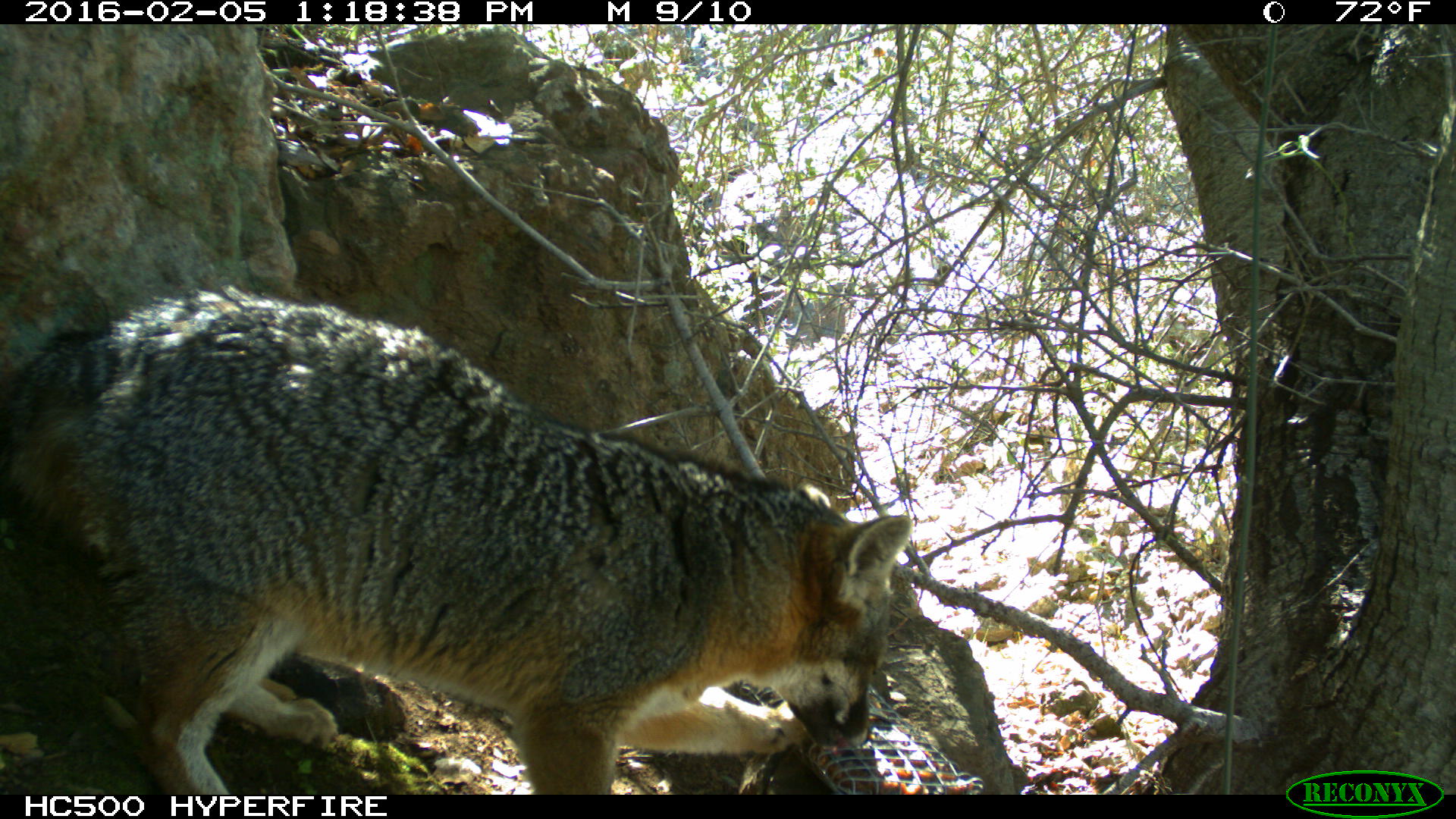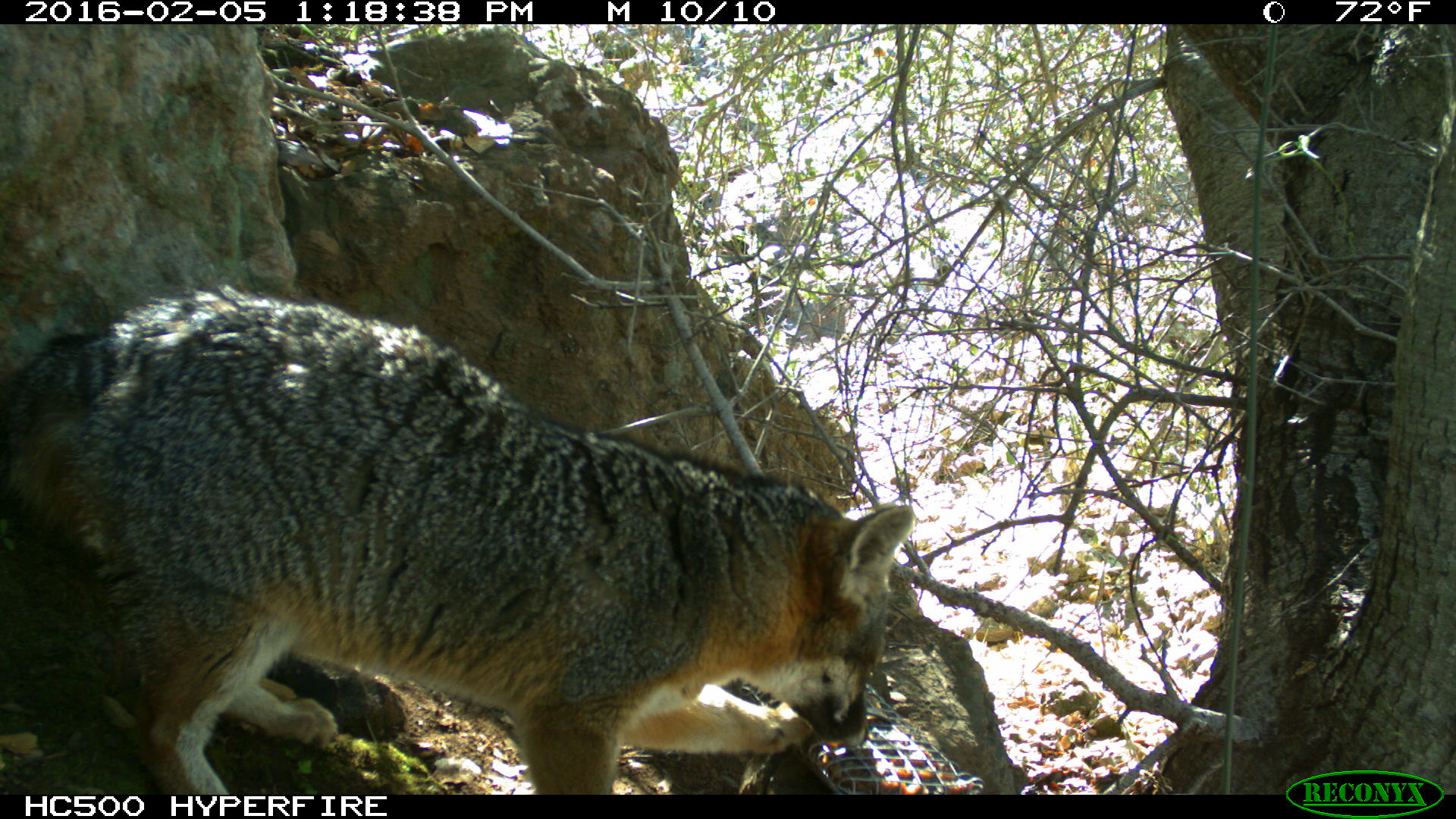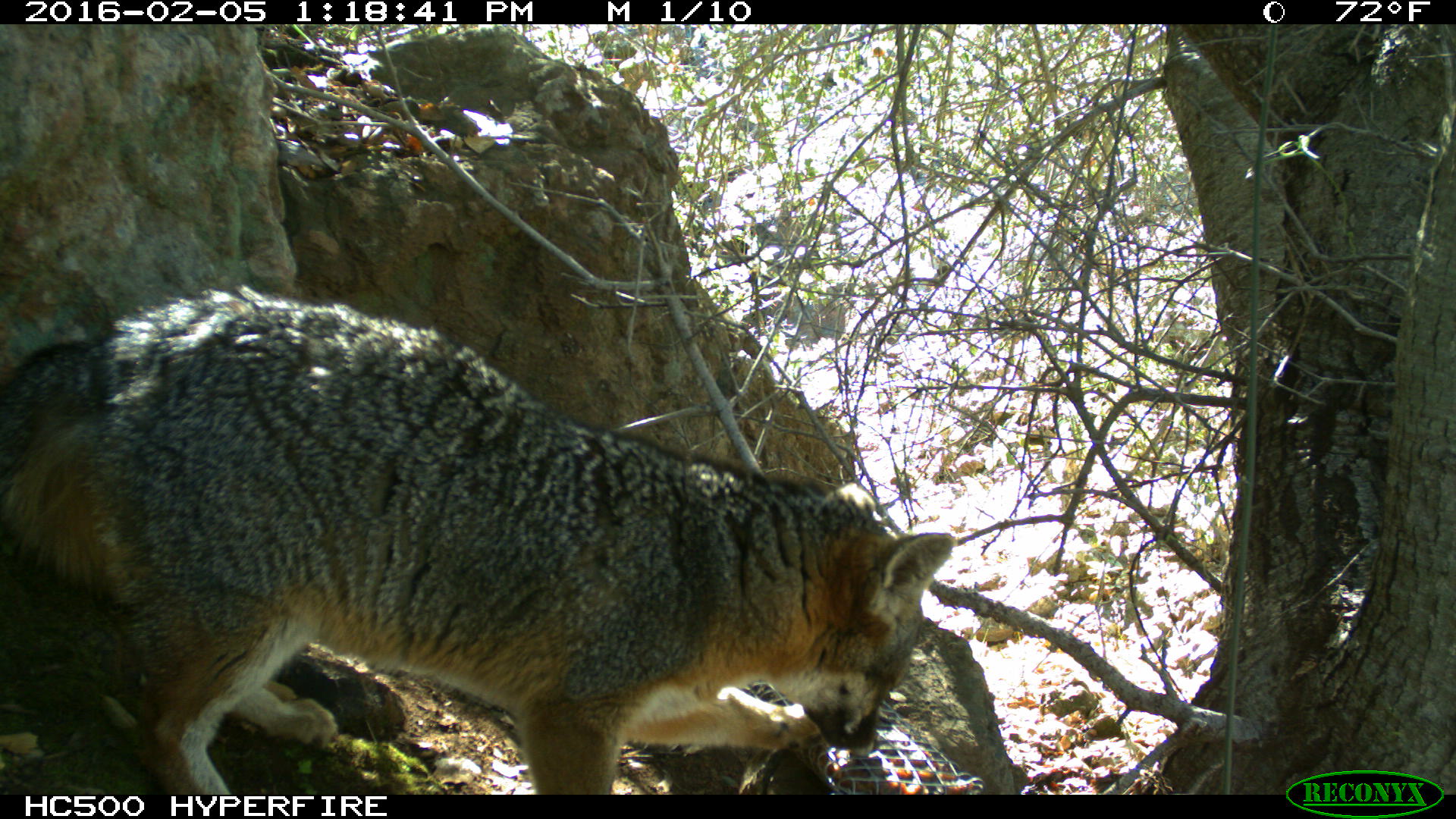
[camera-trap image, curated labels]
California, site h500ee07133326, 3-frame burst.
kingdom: Animalia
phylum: Chordata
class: Mammalia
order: Carnivora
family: Canidae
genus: Urocyon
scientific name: Urocyon littoralis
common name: island fox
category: fox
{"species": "fox (island fox) (Urocyon littoralis)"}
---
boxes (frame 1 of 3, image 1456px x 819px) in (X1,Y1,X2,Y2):
fox: (0,283,912,795)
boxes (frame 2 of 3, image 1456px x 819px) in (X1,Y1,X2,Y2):
fox: (0,283,912,793)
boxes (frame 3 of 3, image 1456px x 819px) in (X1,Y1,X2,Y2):
fox: (0,281,956,793)